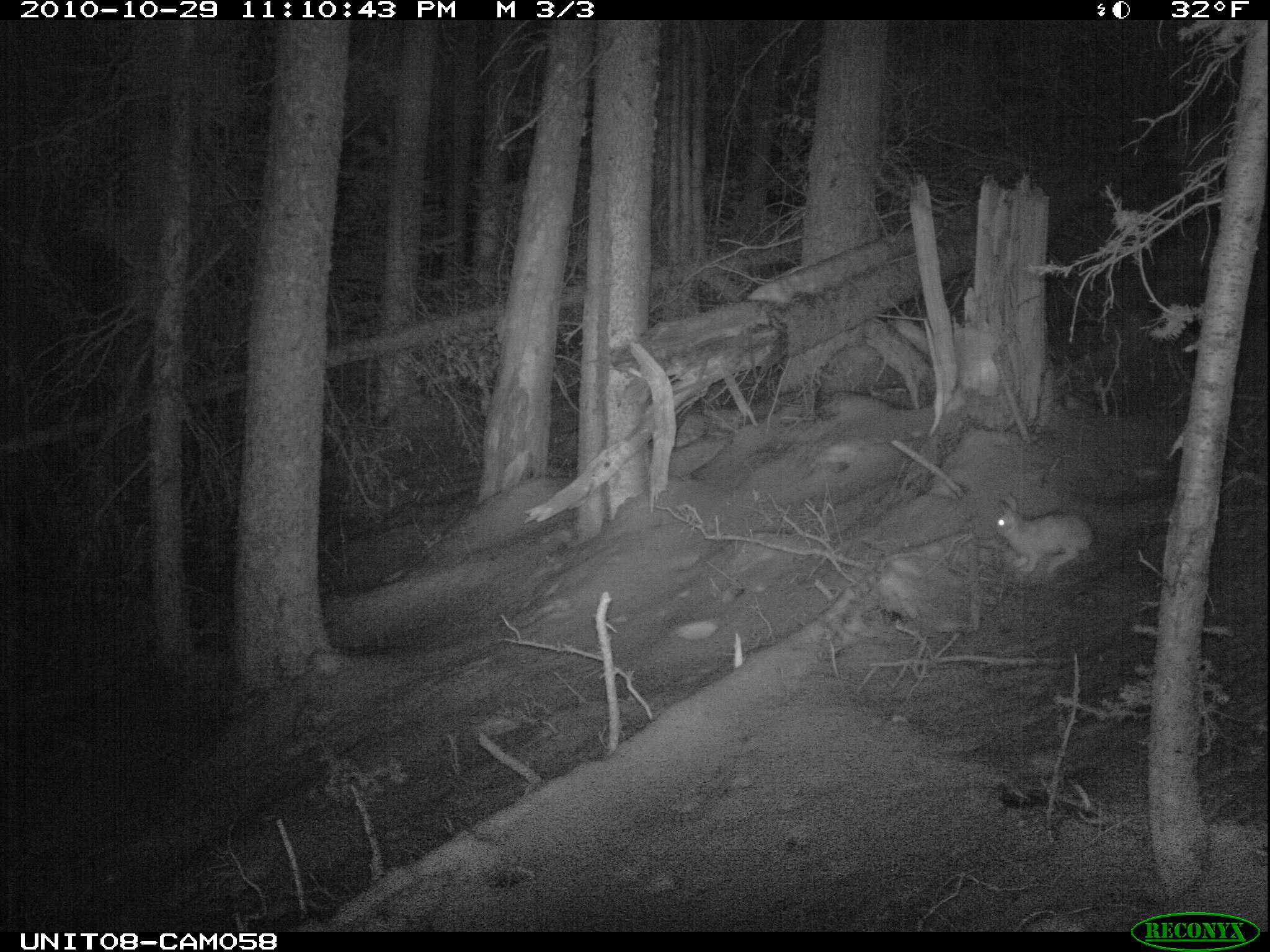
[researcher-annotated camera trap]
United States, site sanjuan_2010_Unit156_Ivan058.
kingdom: Animalia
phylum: Chordata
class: Mammalia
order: Lagomorpha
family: Leporidae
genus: Lepus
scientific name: Lepus americanus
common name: snowshoe hare